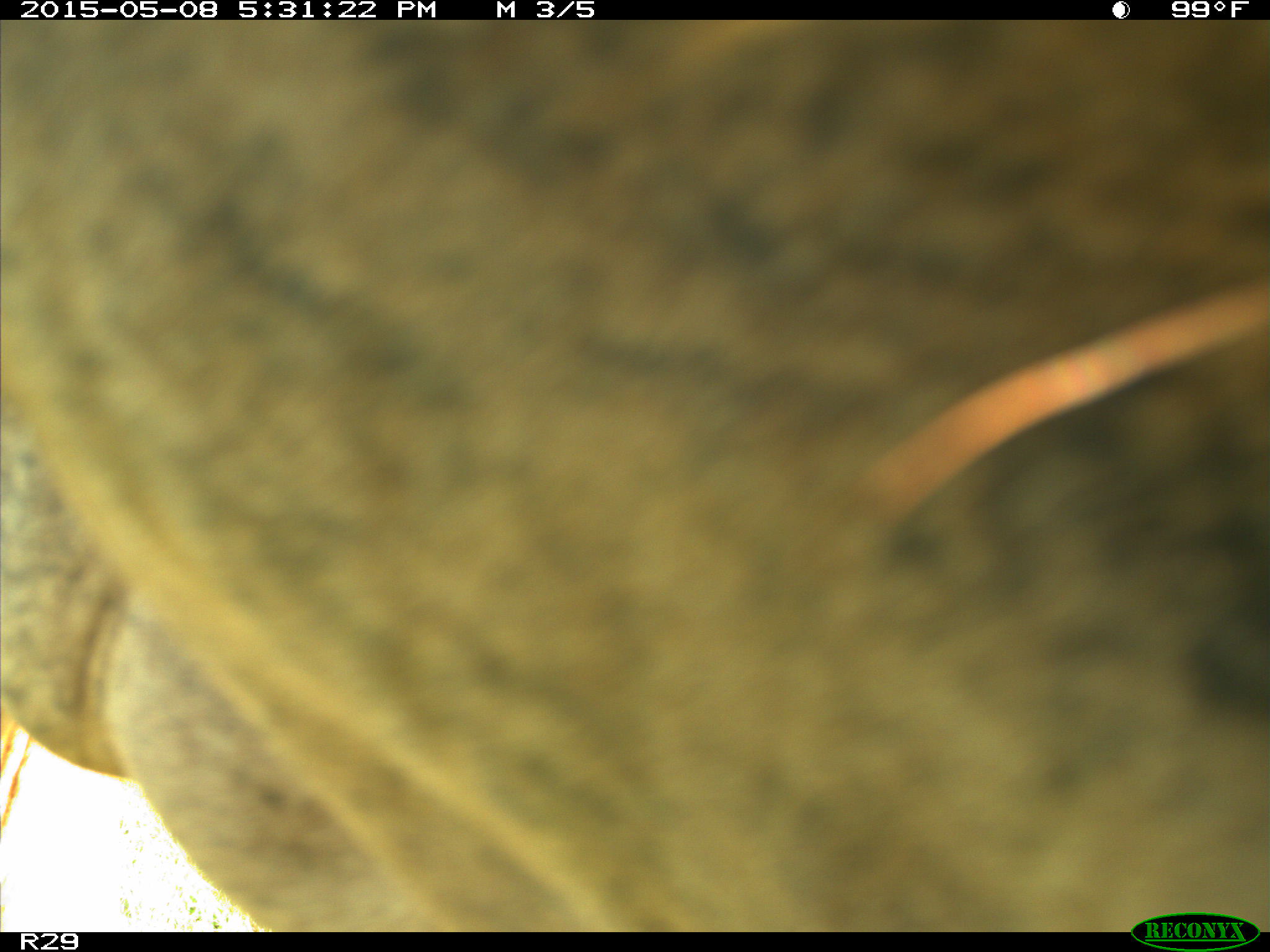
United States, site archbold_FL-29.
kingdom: Animalia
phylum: Chordata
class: Mammalia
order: Artiodactyla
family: Bovidae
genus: Bos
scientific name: Bos taurus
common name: domestic cow